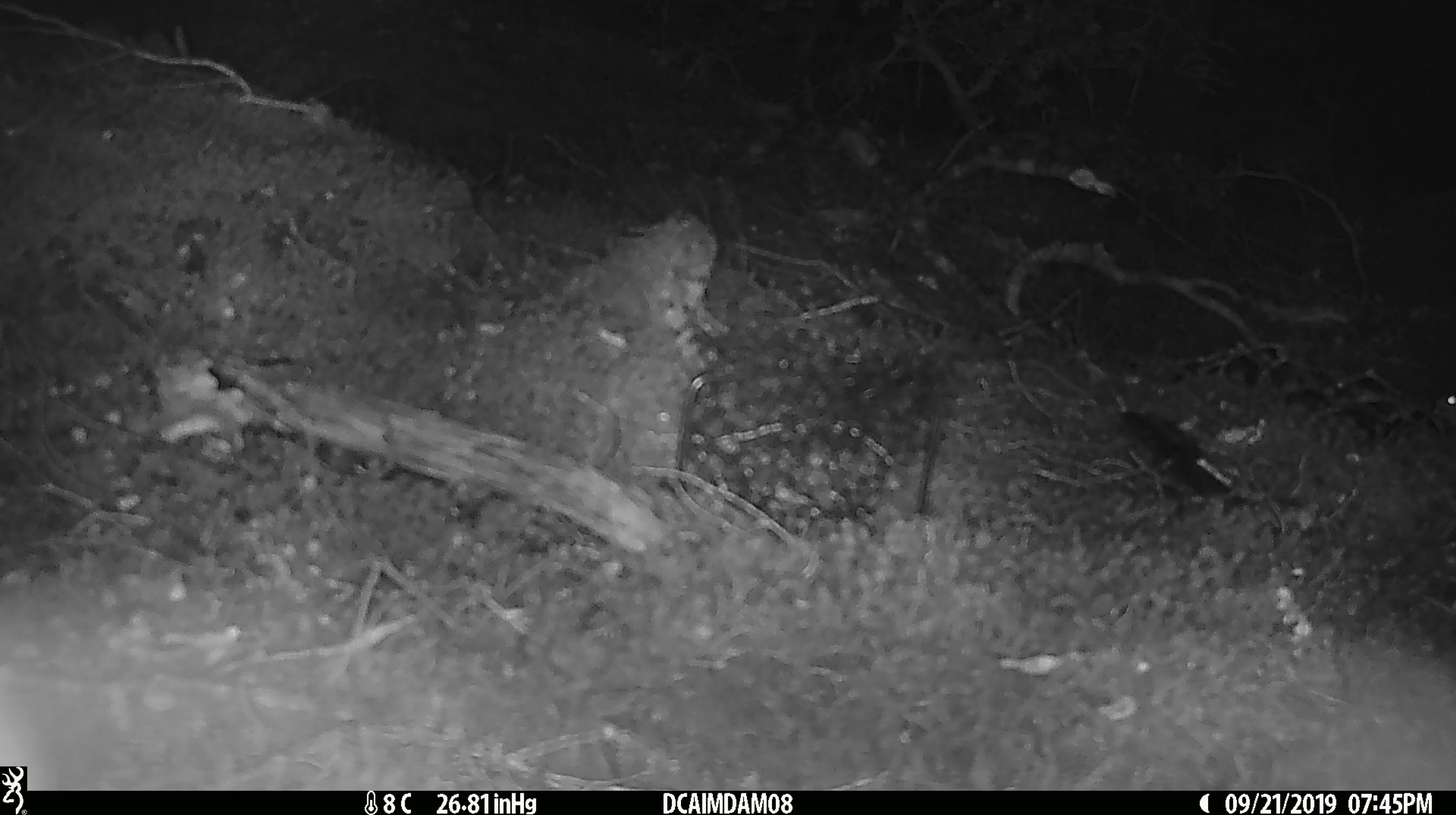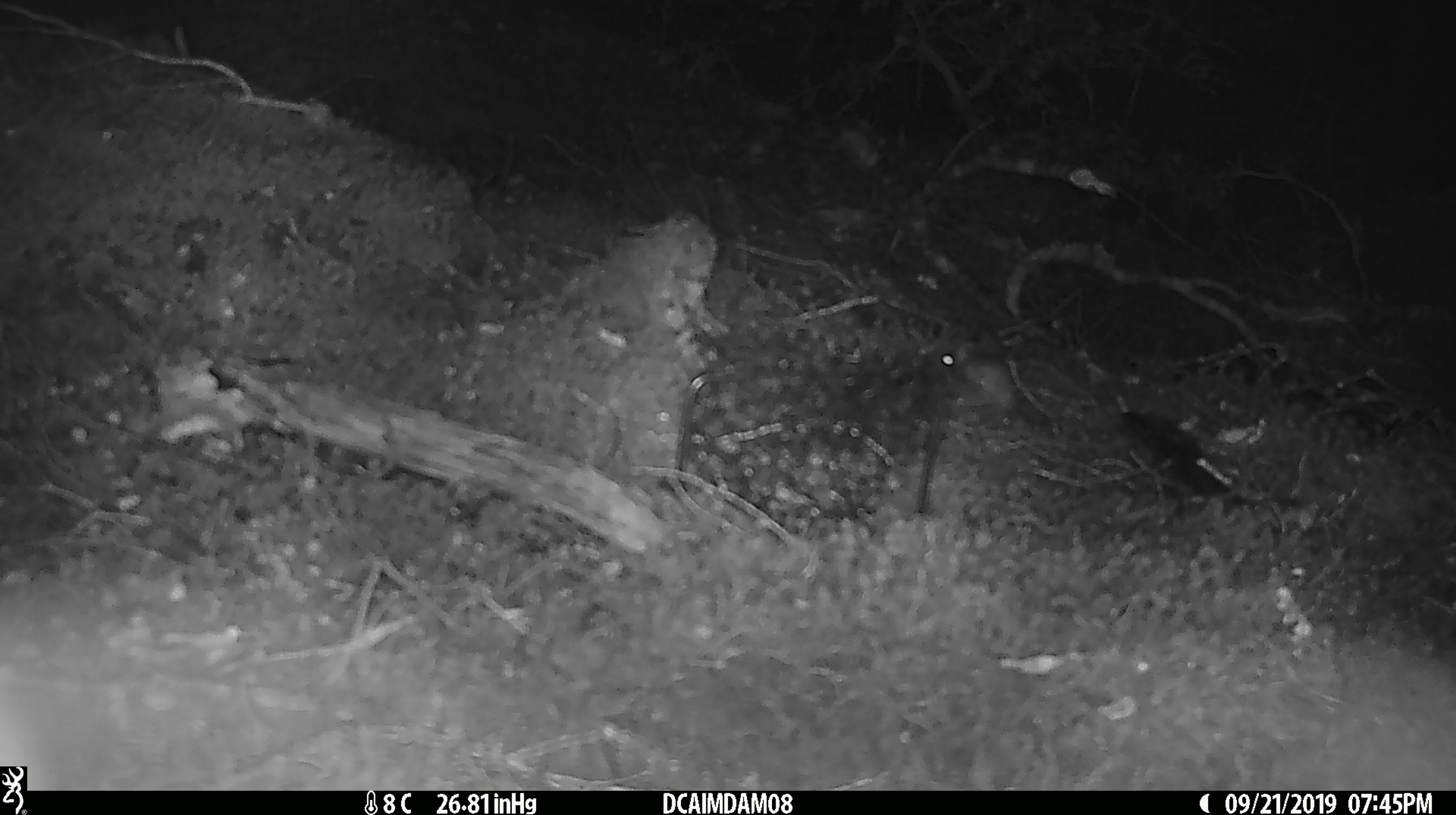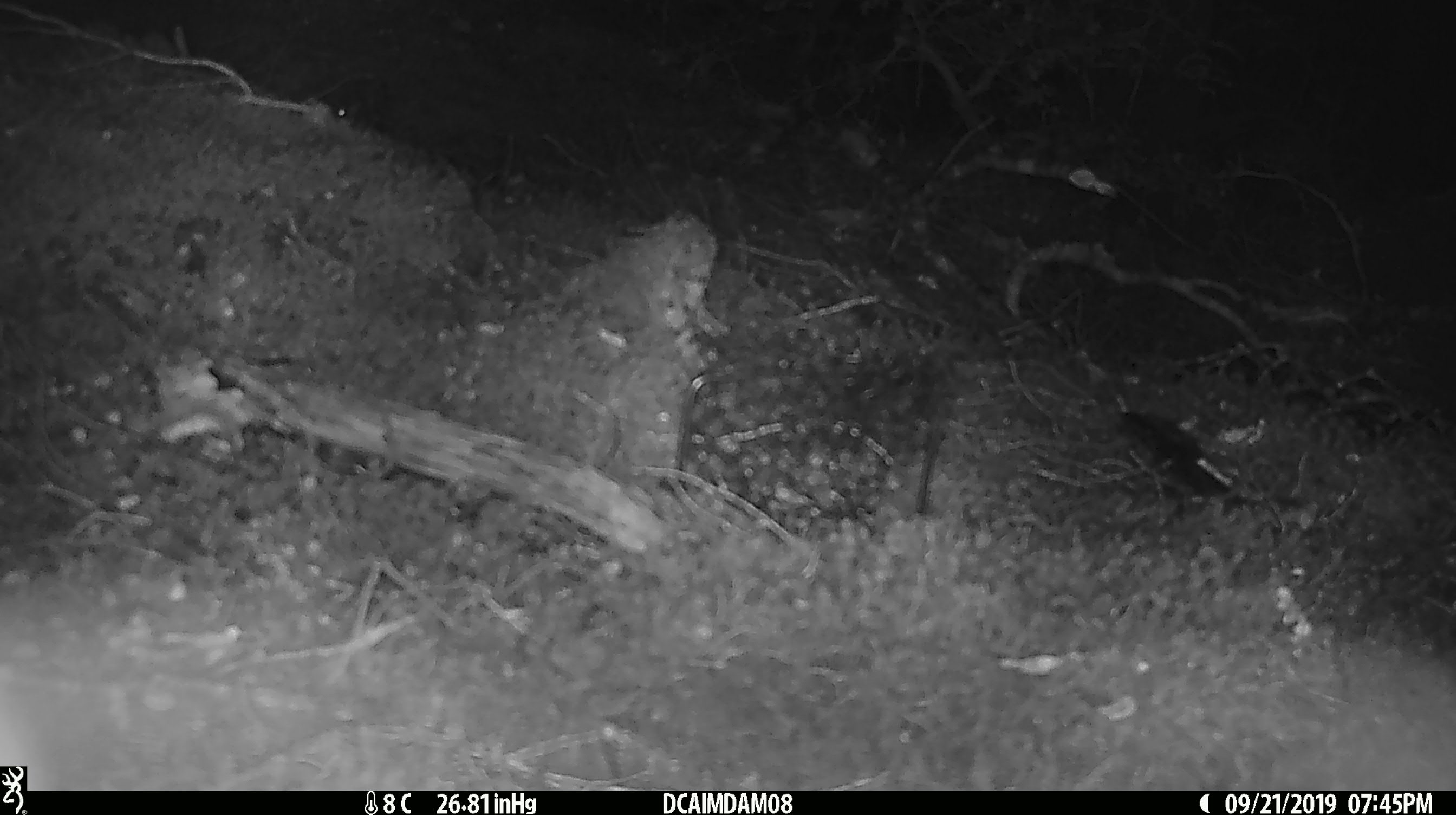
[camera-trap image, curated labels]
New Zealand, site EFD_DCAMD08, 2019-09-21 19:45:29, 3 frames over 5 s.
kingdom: Animalia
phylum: Chordata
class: Mammalia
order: Rodentia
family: Muridae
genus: Mus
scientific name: Mus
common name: mouse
Mouse (Mus).